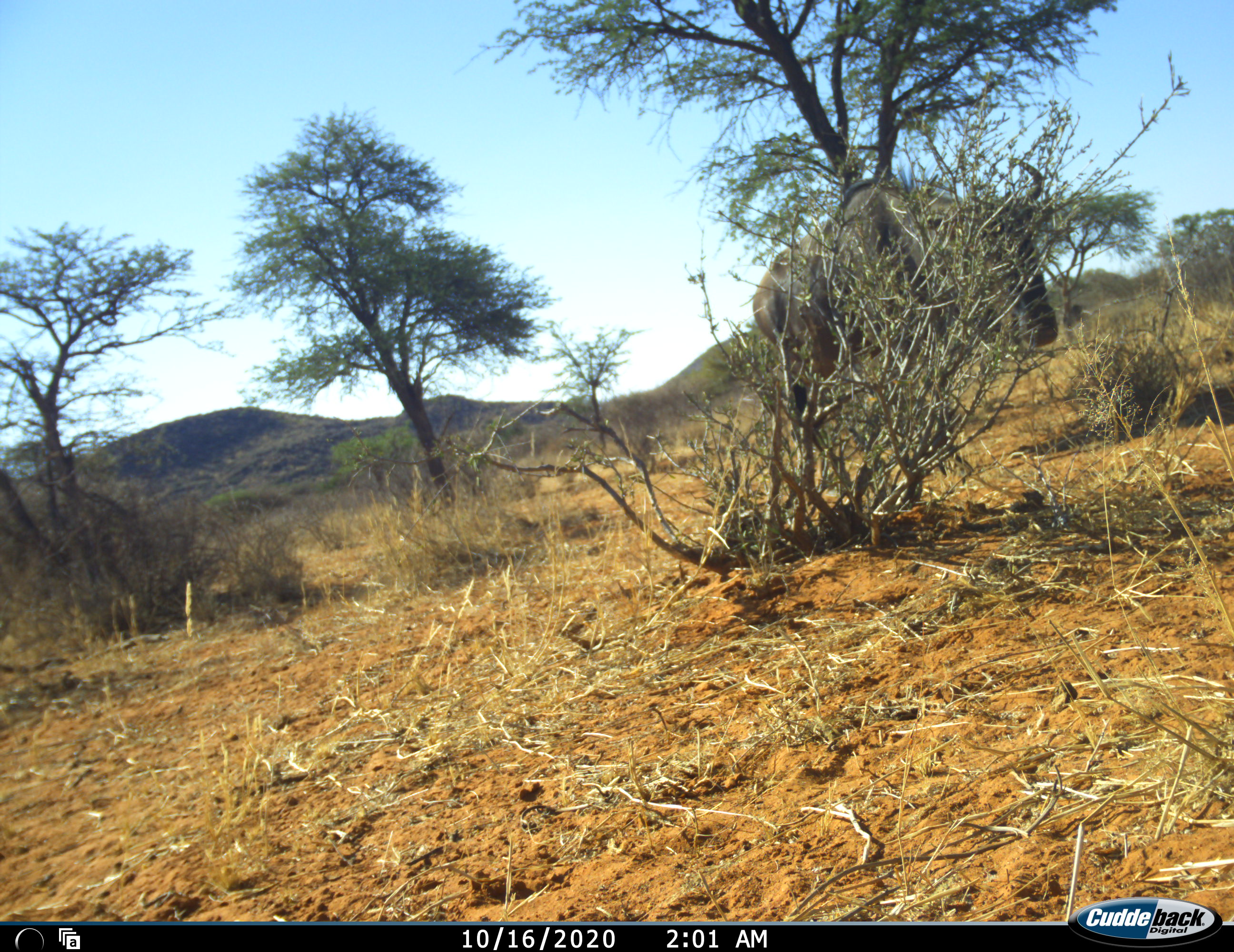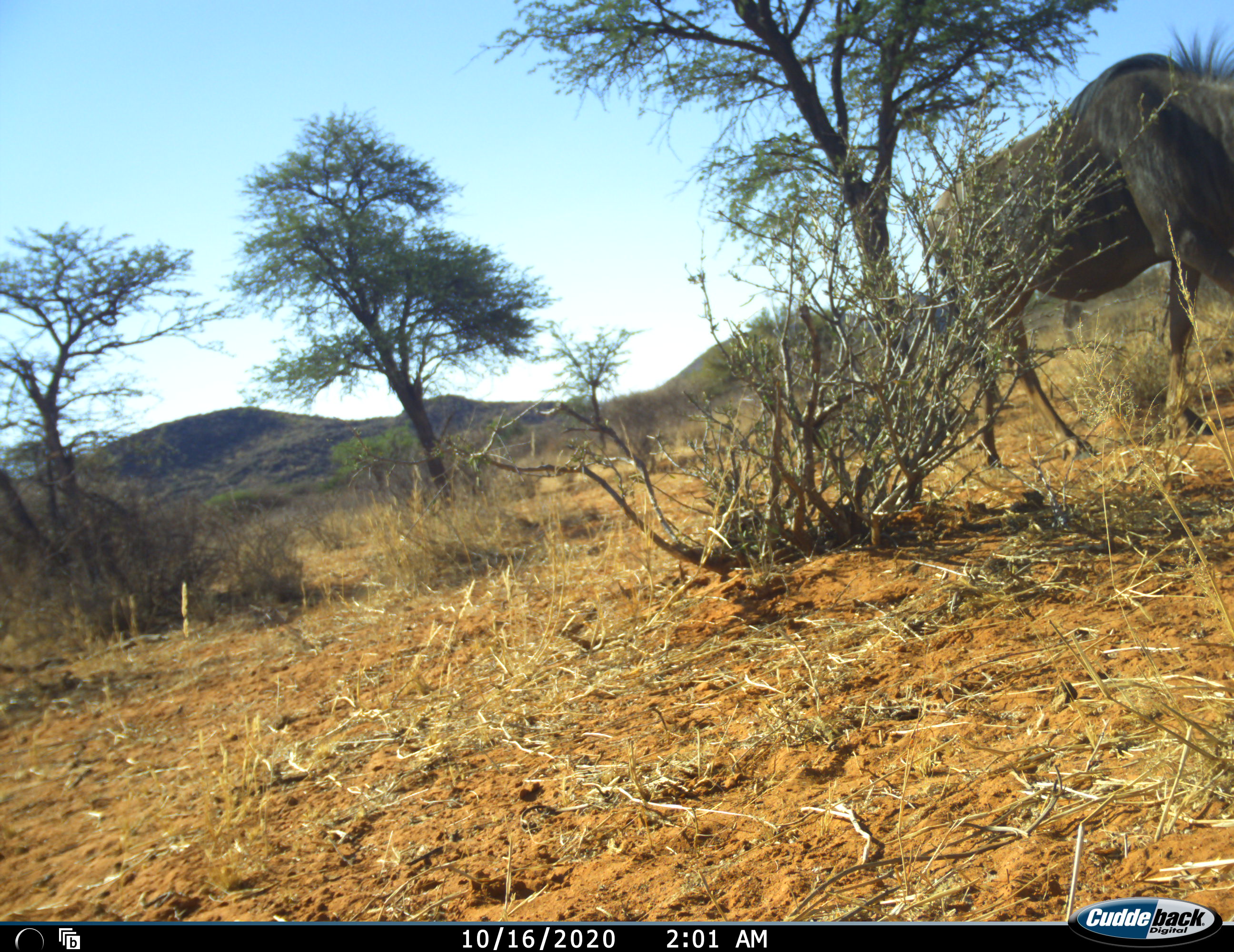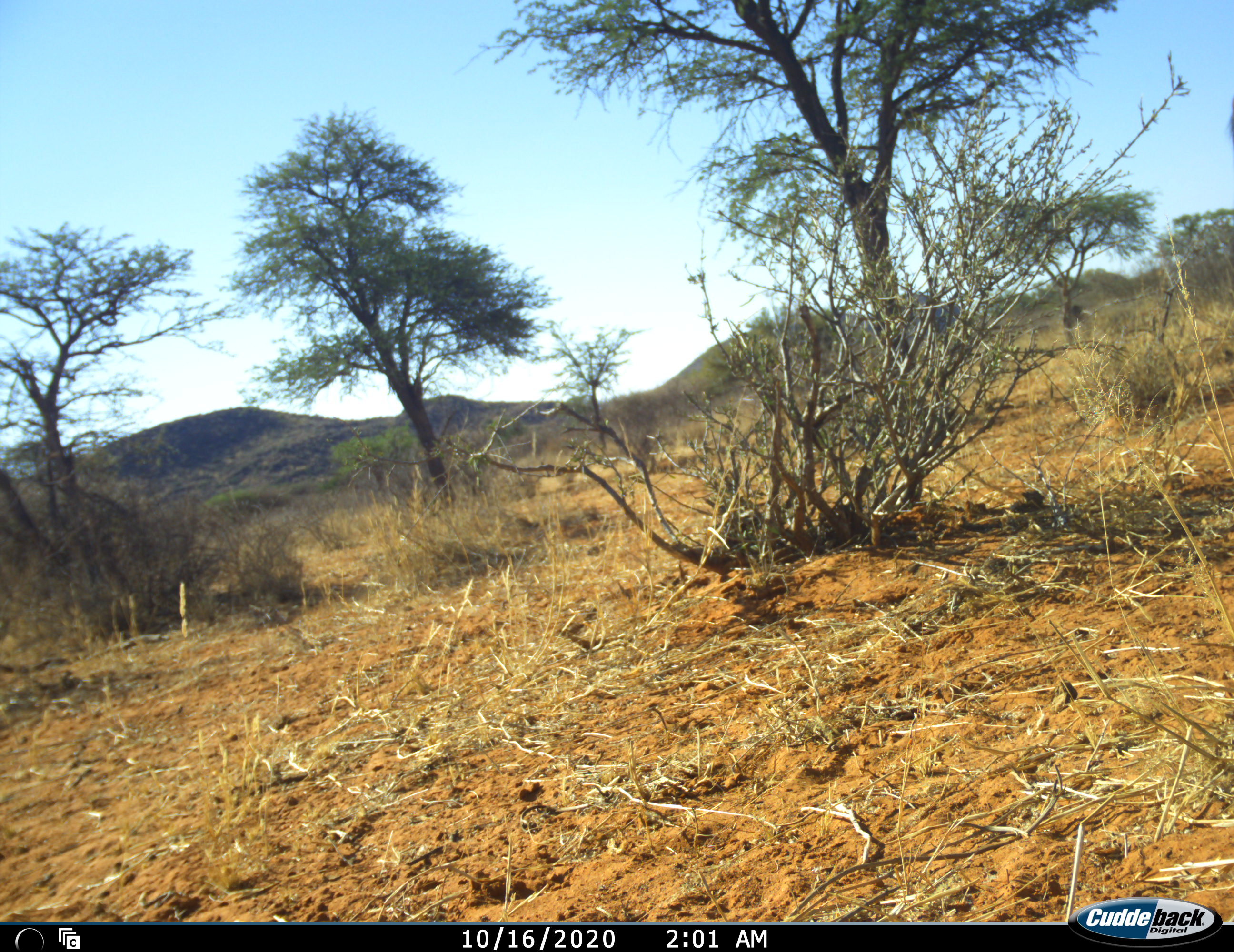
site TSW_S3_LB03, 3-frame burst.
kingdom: Animalia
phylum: Chordata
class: Mammalia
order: Artiodactyla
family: Bovidae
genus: Connochaetes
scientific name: Connochaetes taurinus taurinus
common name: blue wildebeest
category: wildebeestblue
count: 1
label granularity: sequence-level